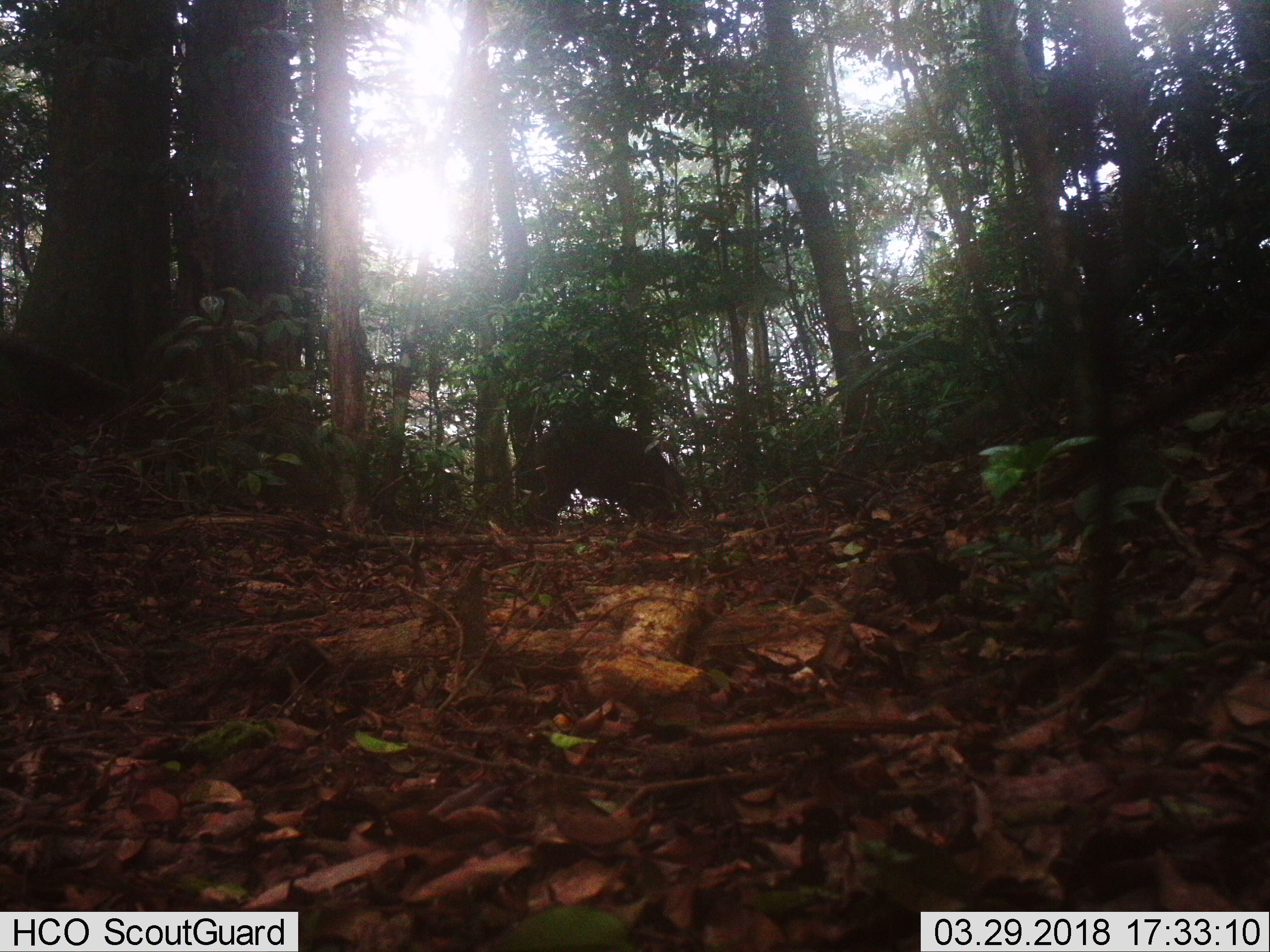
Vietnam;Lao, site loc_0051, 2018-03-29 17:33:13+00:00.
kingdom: Animalia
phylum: Chordata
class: Mammalia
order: Artiodactyla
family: Suidae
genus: Sus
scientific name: Sus scrofa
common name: eurasian wild pig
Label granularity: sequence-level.